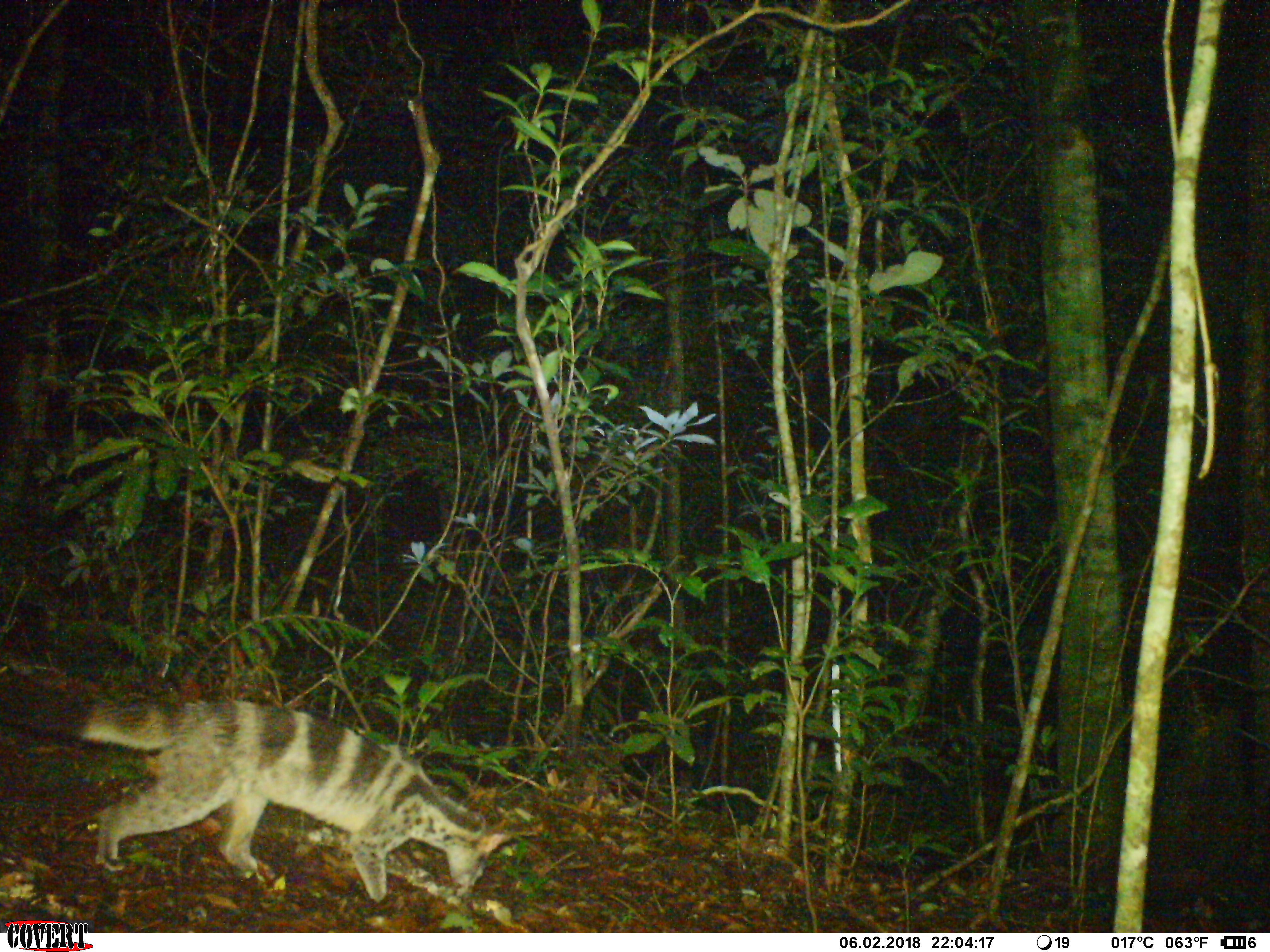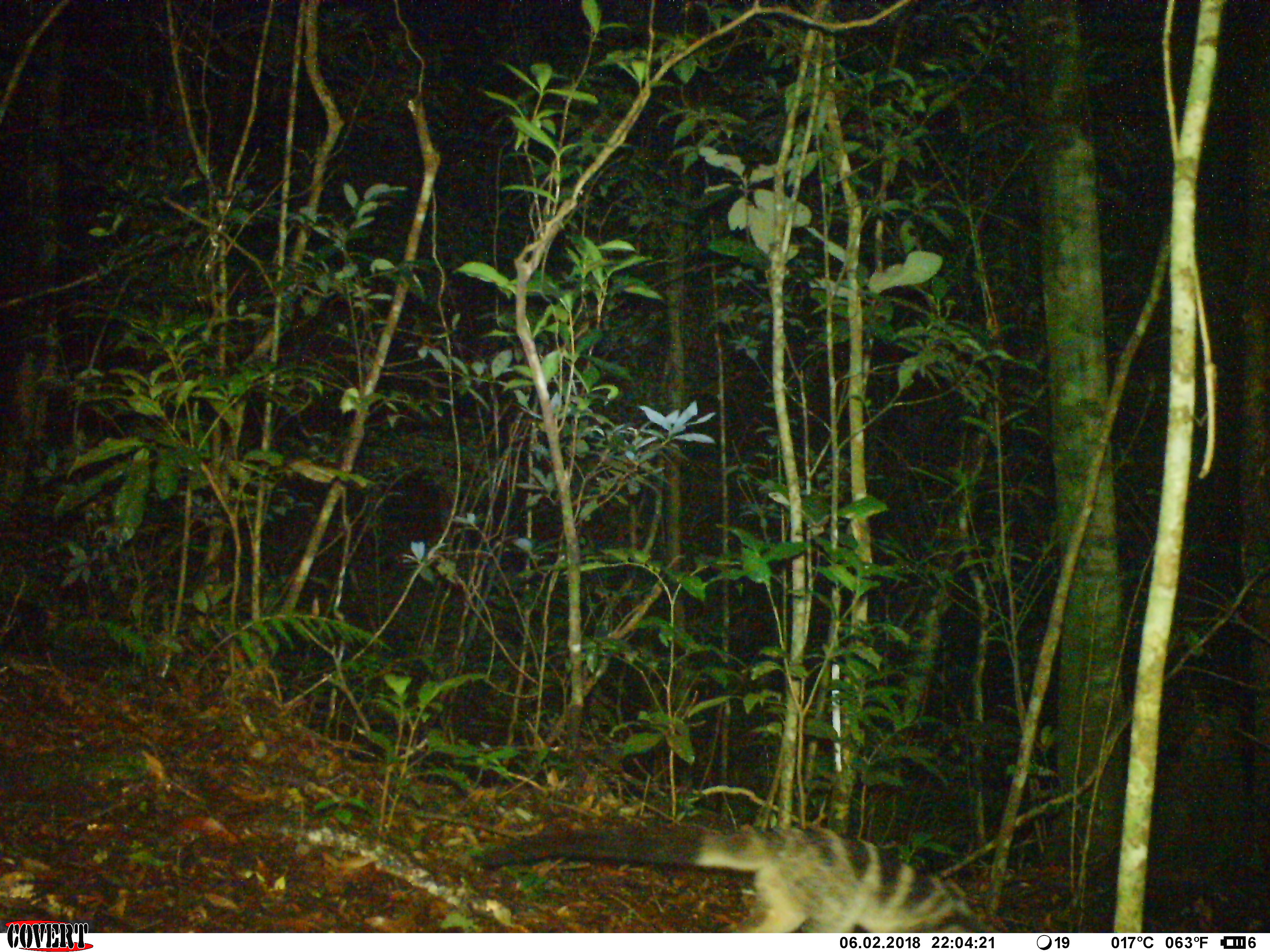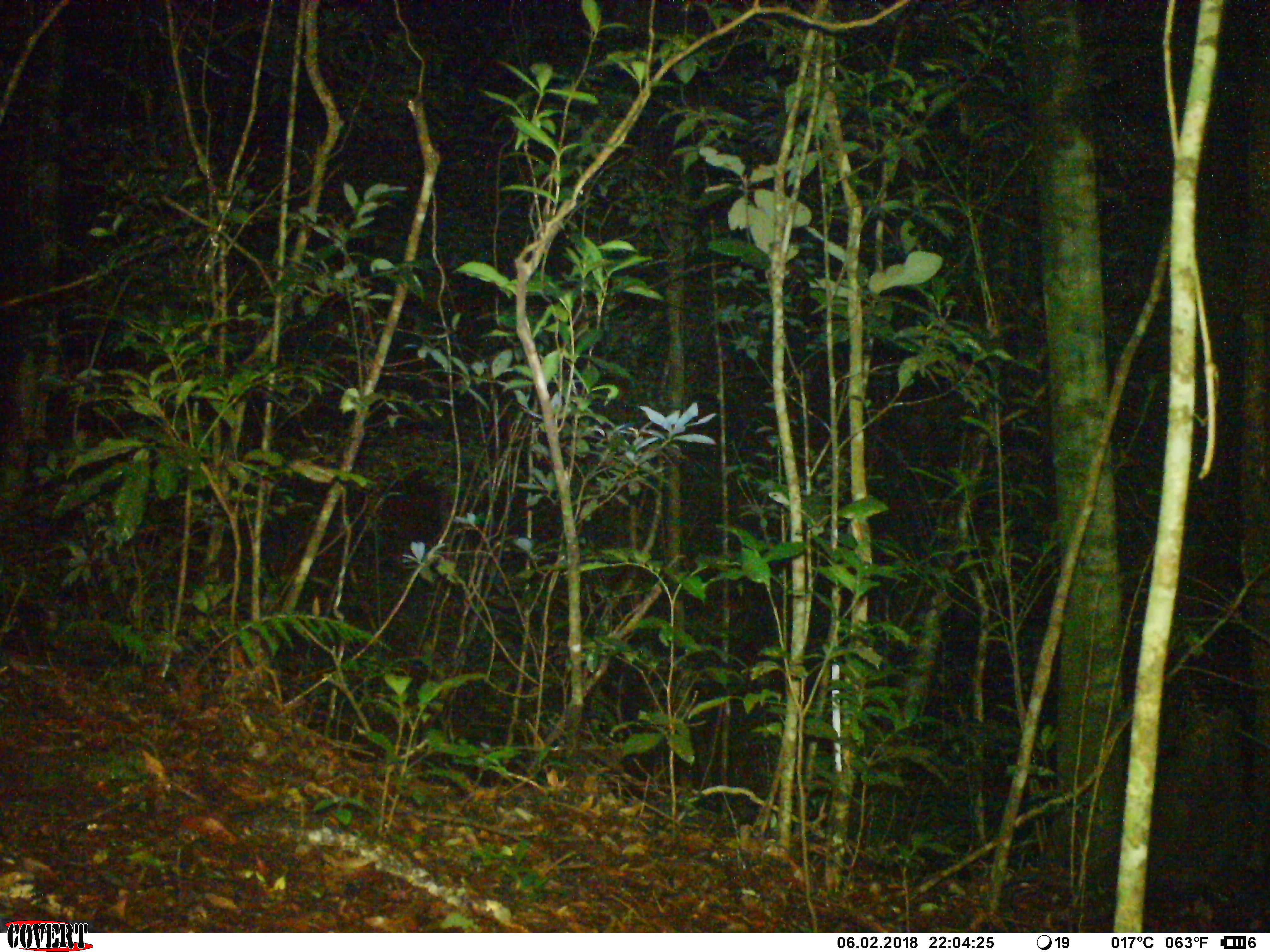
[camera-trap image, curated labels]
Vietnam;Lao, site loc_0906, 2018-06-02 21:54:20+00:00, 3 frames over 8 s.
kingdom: Animalia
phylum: Chordata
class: Mammalia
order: Carnivora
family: Viverridae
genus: Chrotogale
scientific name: Chrotogale owstoni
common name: owston's civet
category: owstons civet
Owstons civet (owston's civet) (Chrotogale owstoni). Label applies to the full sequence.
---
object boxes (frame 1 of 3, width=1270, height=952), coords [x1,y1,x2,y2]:
owstons civet: [0,683,513,905]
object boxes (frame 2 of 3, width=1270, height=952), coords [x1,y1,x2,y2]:
owstons civet: [472,824,996,933]